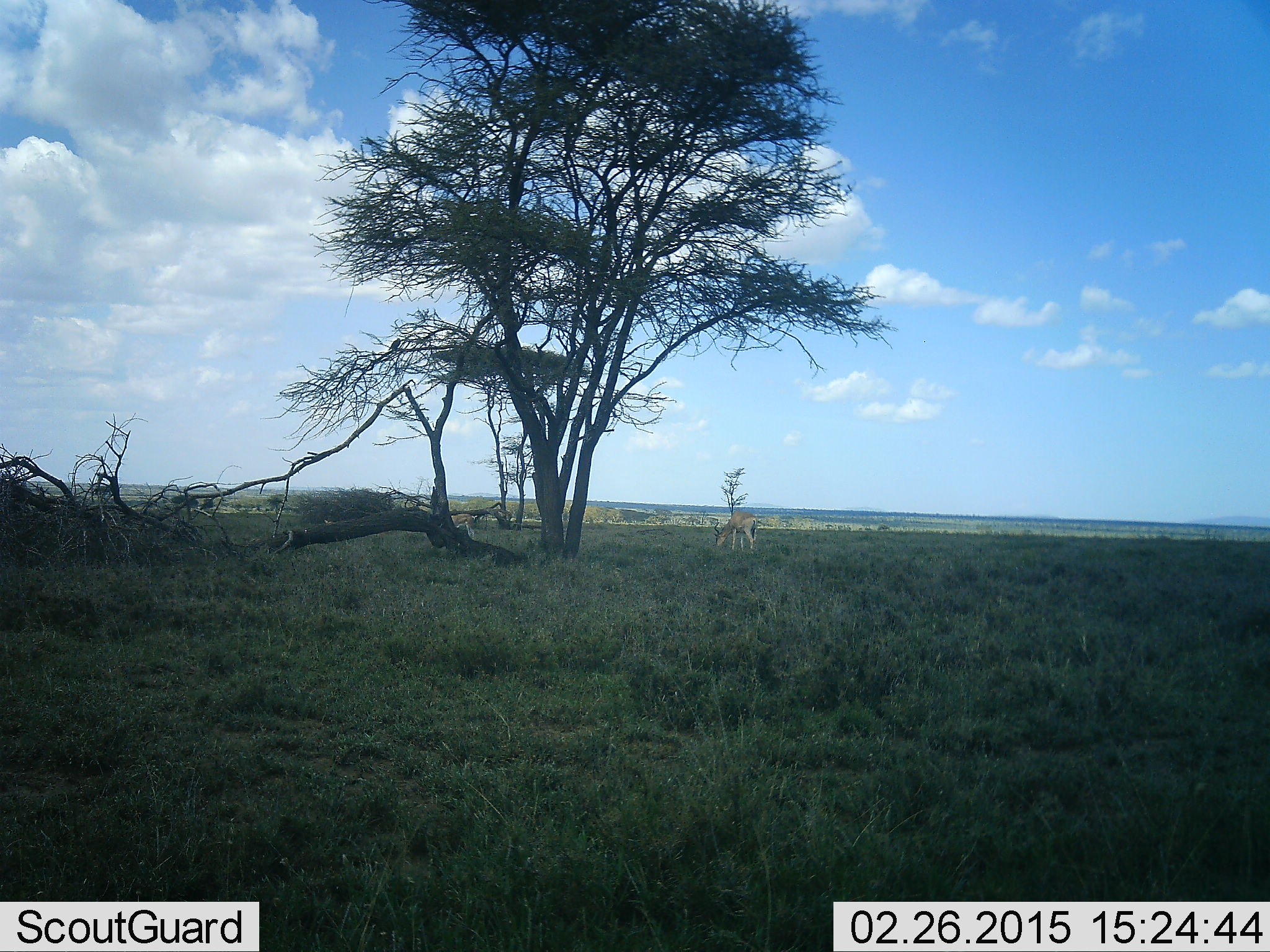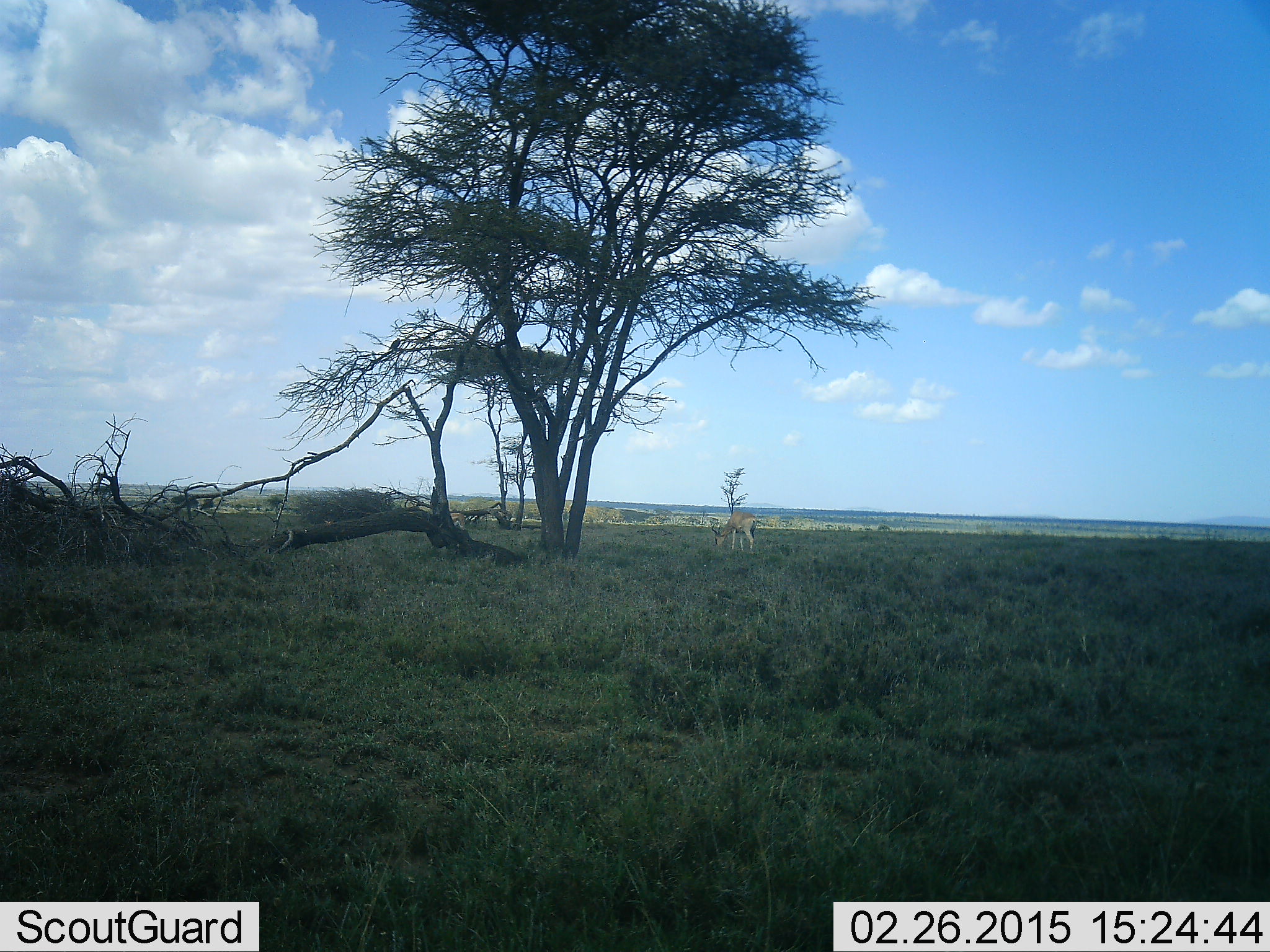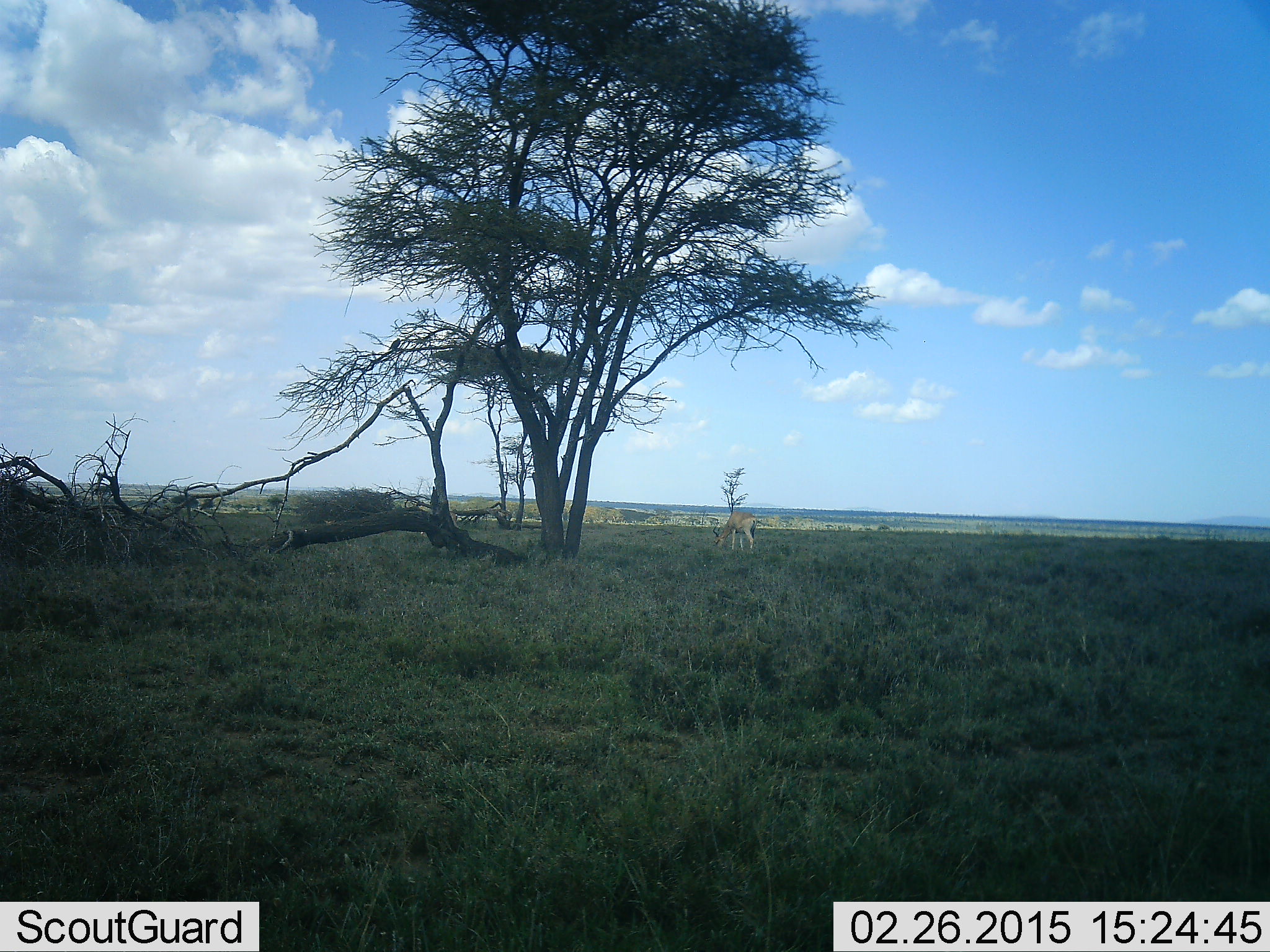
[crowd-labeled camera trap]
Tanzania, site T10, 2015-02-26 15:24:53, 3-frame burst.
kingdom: Animalia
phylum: Chordata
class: Mammalia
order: Artiodactyla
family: Bovidae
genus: Nanger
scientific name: Nanger granti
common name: grant's gazelle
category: gazellegrants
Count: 2.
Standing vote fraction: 12%.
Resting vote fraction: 0%.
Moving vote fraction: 50%.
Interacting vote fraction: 0%.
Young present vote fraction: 0%.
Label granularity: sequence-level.